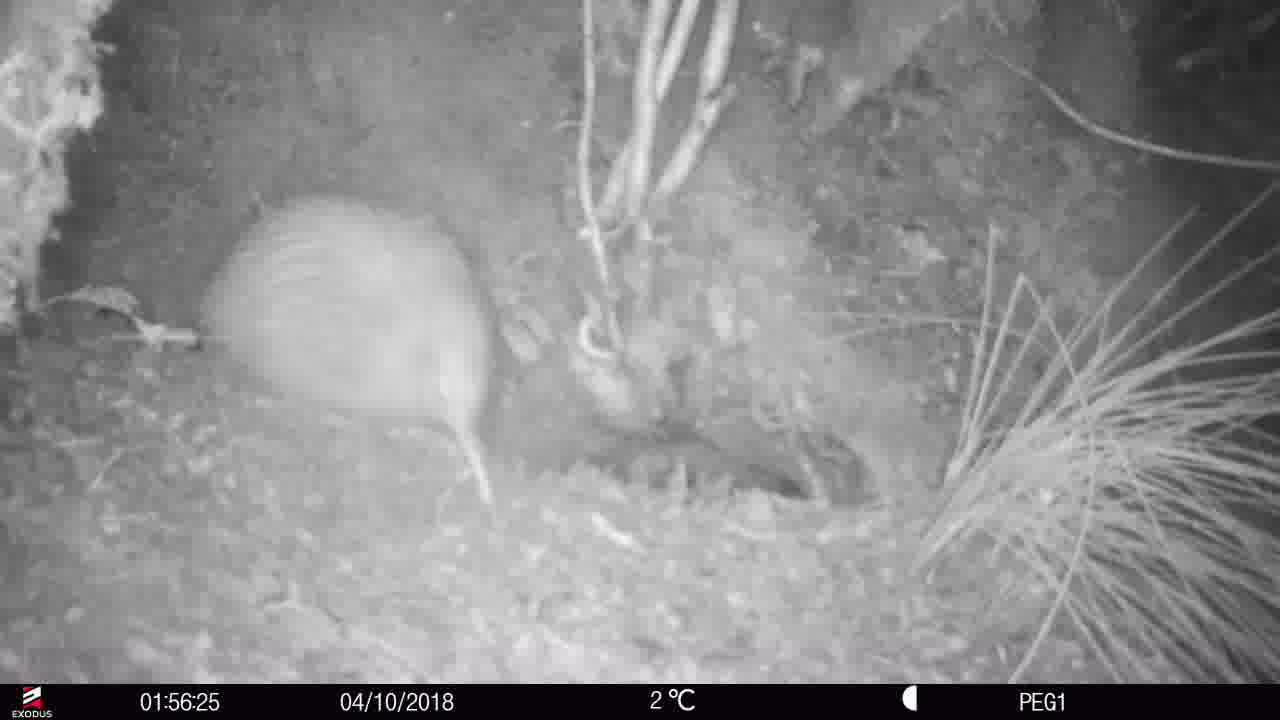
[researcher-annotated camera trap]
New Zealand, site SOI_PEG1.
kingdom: Animalia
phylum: Chordata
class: Aves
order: Apterygiformes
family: Apterygidae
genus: Apteryx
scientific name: Apteryx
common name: kiwi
Kiwi (Apteryx).